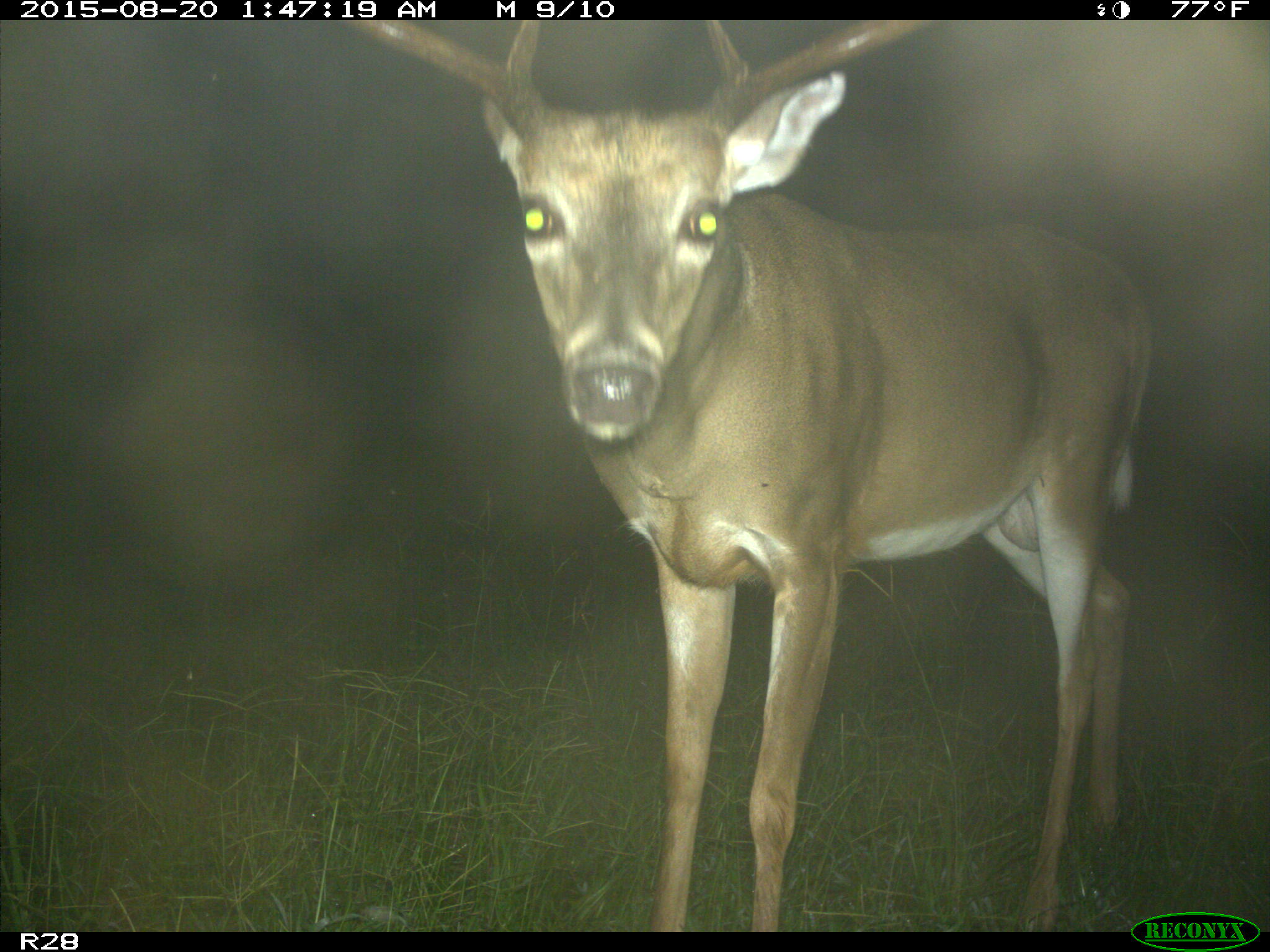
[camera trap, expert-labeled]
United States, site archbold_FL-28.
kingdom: Animalia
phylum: Chordata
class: Mammalia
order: Artiodactyla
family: Cervidae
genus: Odocoileus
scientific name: Odocoileus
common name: deer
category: unidentified deer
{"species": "unidentified deer (deer) (Odocoileus)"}